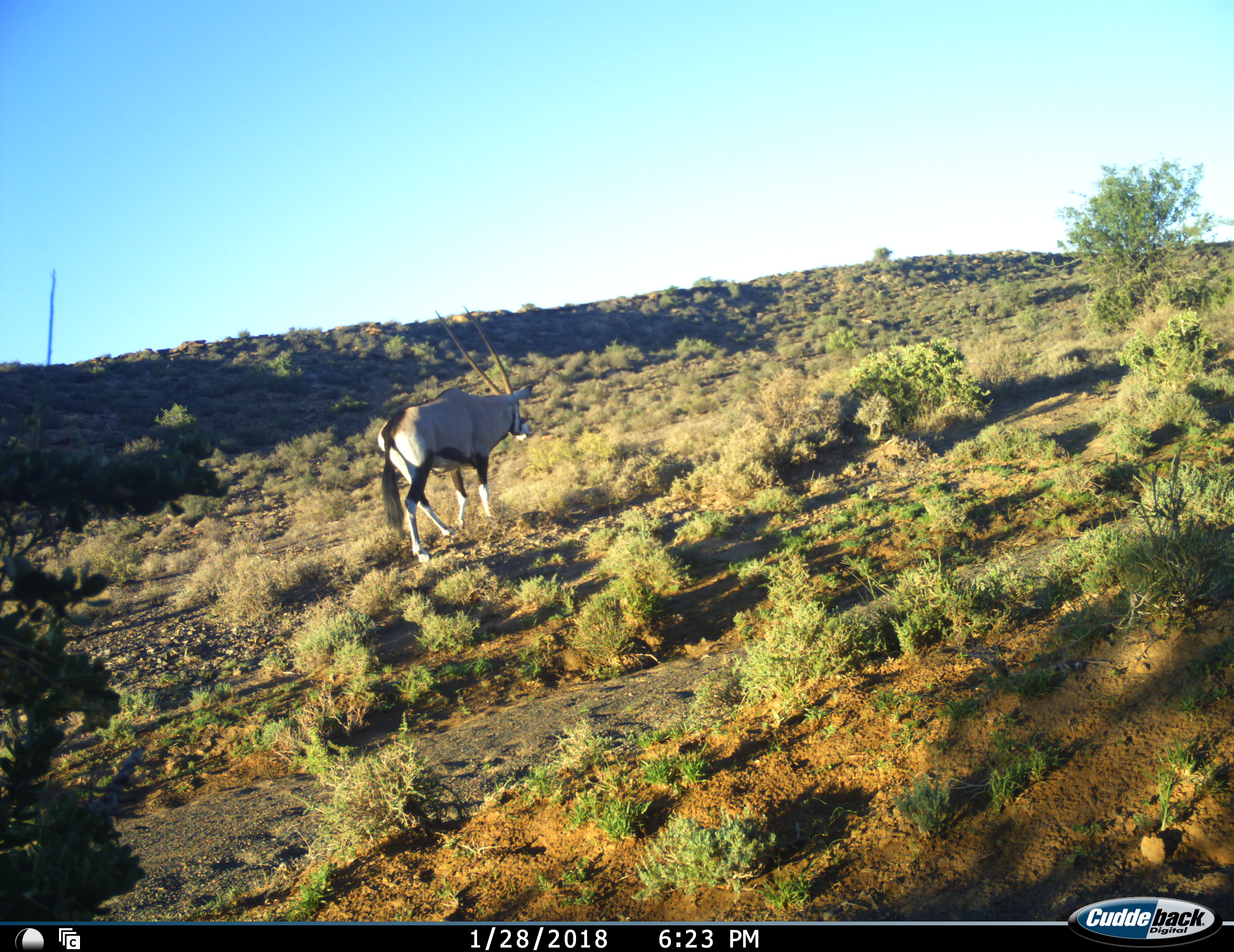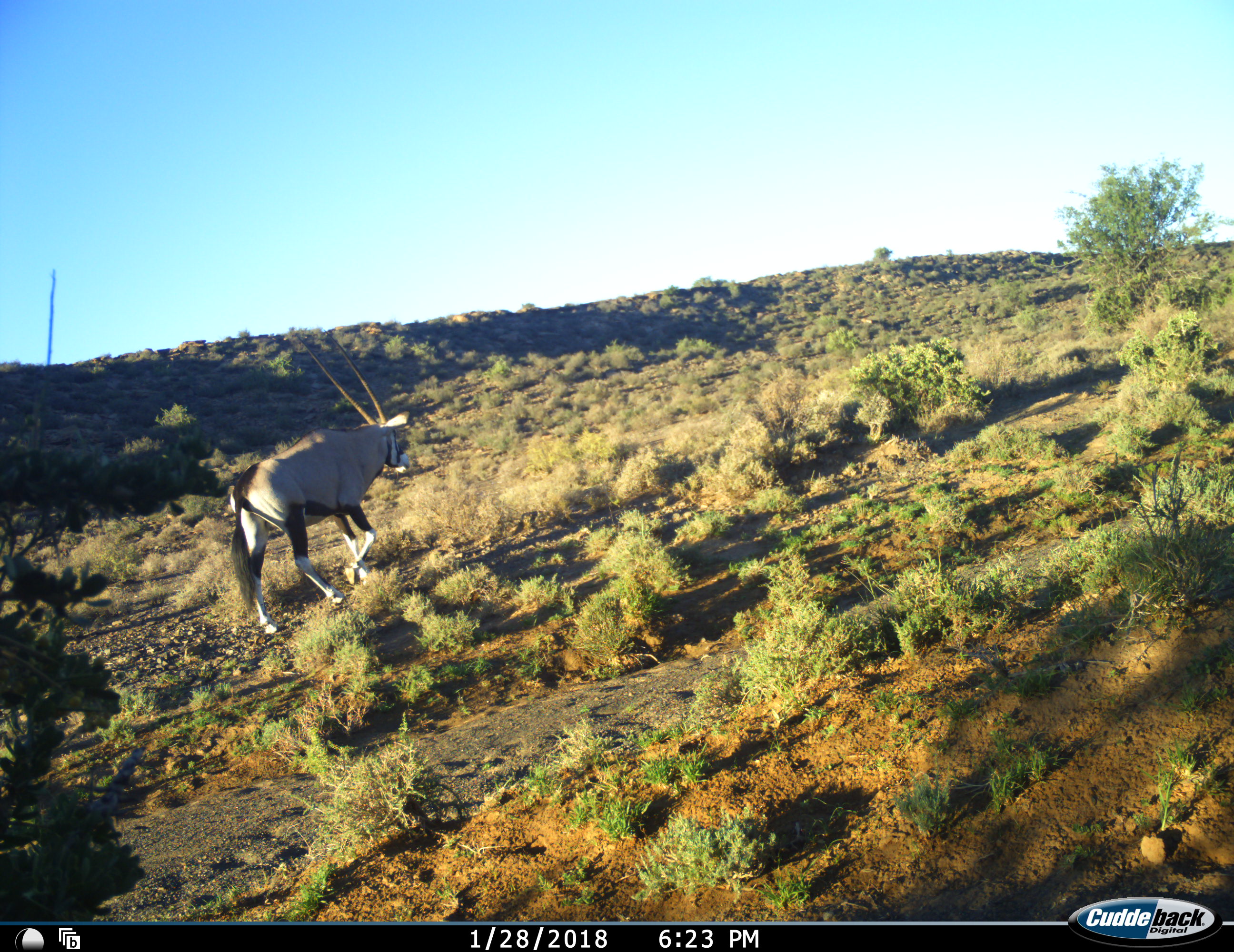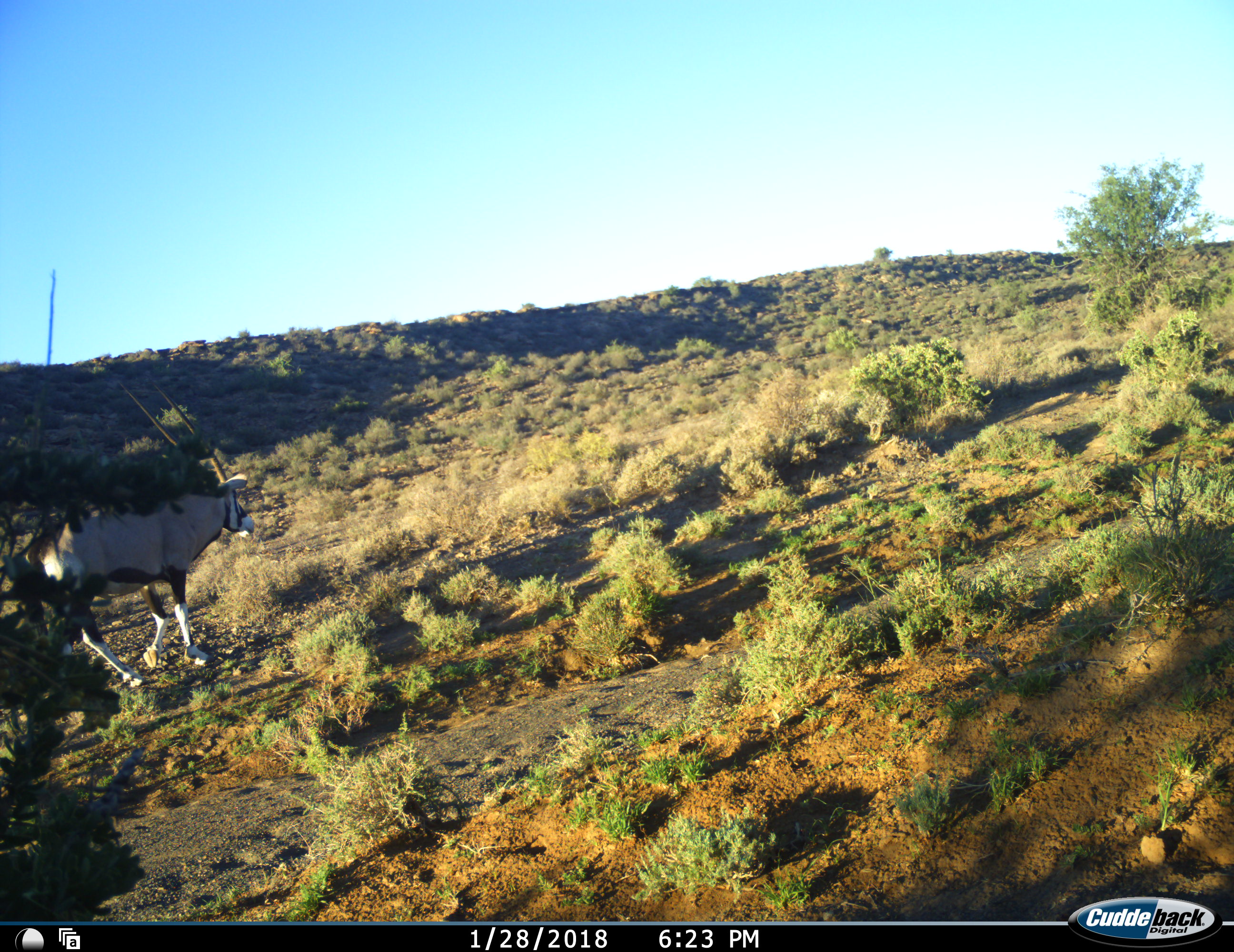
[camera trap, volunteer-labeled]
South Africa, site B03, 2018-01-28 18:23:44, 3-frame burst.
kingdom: Animalia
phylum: Chordata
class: Mammalia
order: Artiodactyla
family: Bovidae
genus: Oryx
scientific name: Oryx gazella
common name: gemsbok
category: gemsbokoryx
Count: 1.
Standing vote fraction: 0%.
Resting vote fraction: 0%.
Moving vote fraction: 100%.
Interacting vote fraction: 0%.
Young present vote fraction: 0%.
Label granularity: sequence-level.